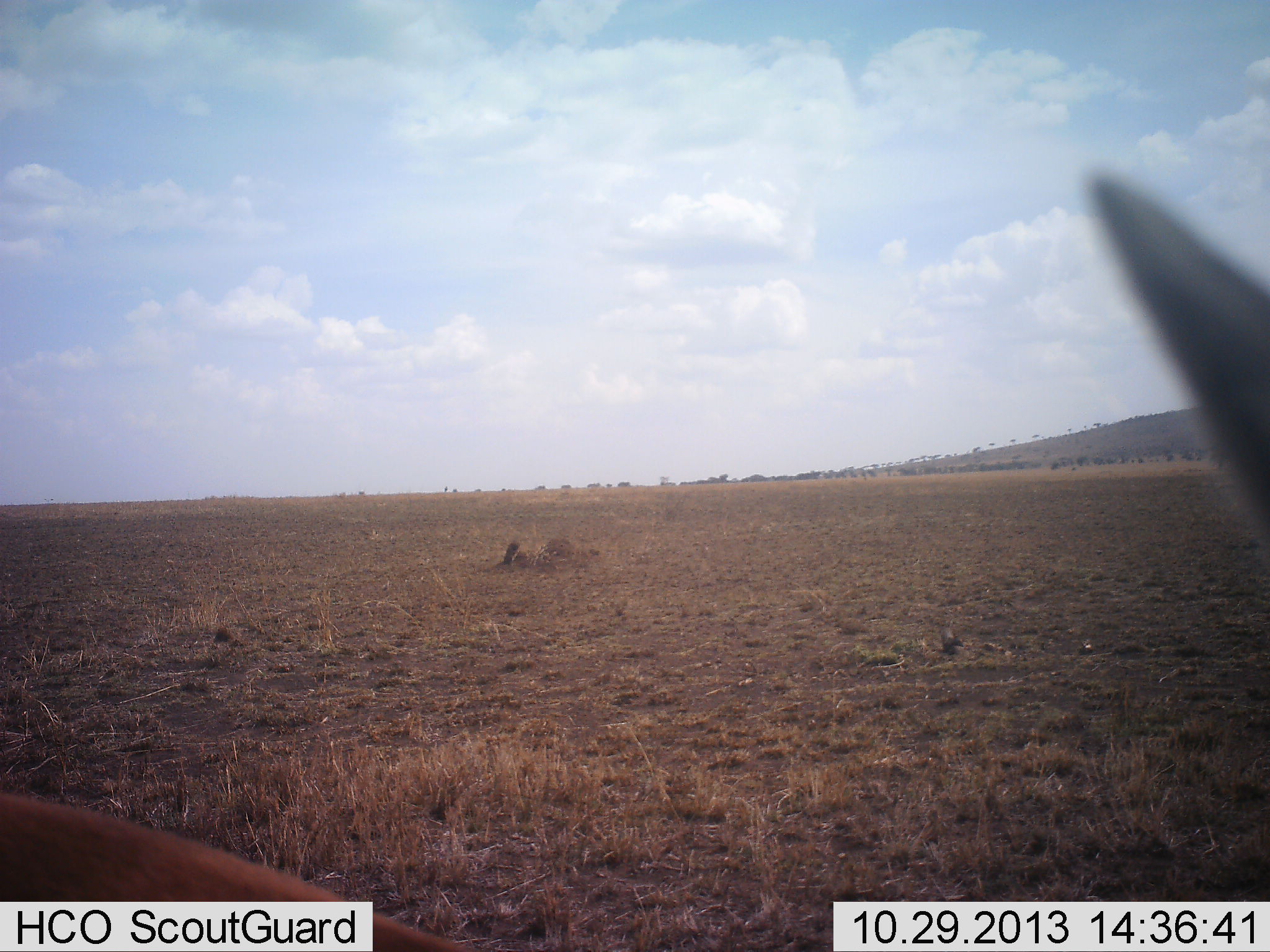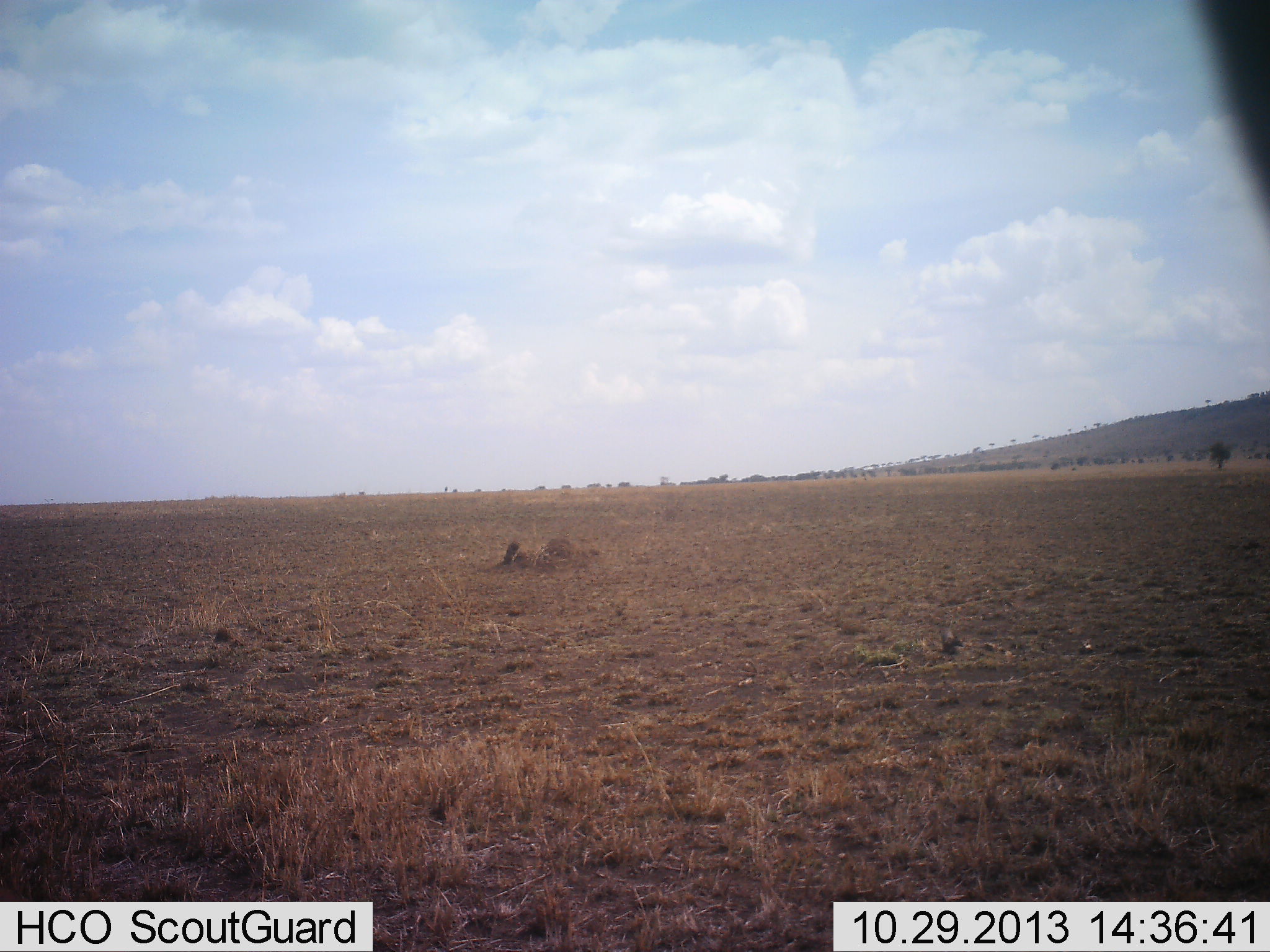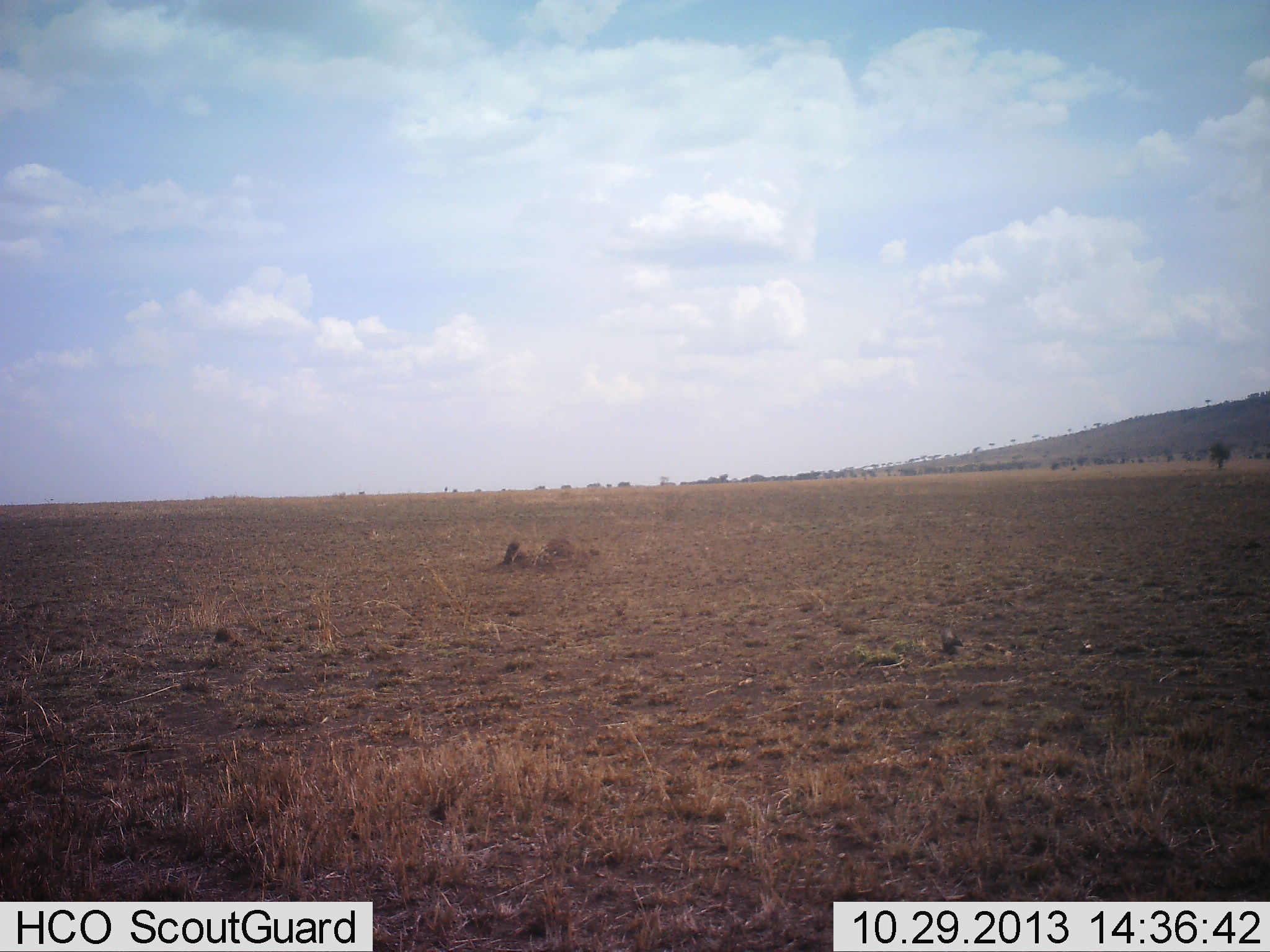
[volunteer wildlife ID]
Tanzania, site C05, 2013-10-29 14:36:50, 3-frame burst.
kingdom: Animalia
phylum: Chordata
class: Mammalia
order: Artiodactyla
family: Bovidae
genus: Nanger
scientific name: Nanger granti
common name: grant's gazelle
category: gazellegrants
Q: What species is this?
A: Gazellegrants (grant's gazelle) (Nanger granti).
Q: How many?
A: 1.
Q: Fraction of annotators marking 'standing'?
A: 50%.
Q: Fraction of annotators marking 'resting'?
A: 0%.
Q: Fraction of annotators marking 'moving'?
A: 50%.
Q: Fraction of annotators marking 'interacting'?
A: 0%.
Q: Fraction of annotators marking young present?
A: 0%.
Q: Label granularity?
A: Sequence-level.